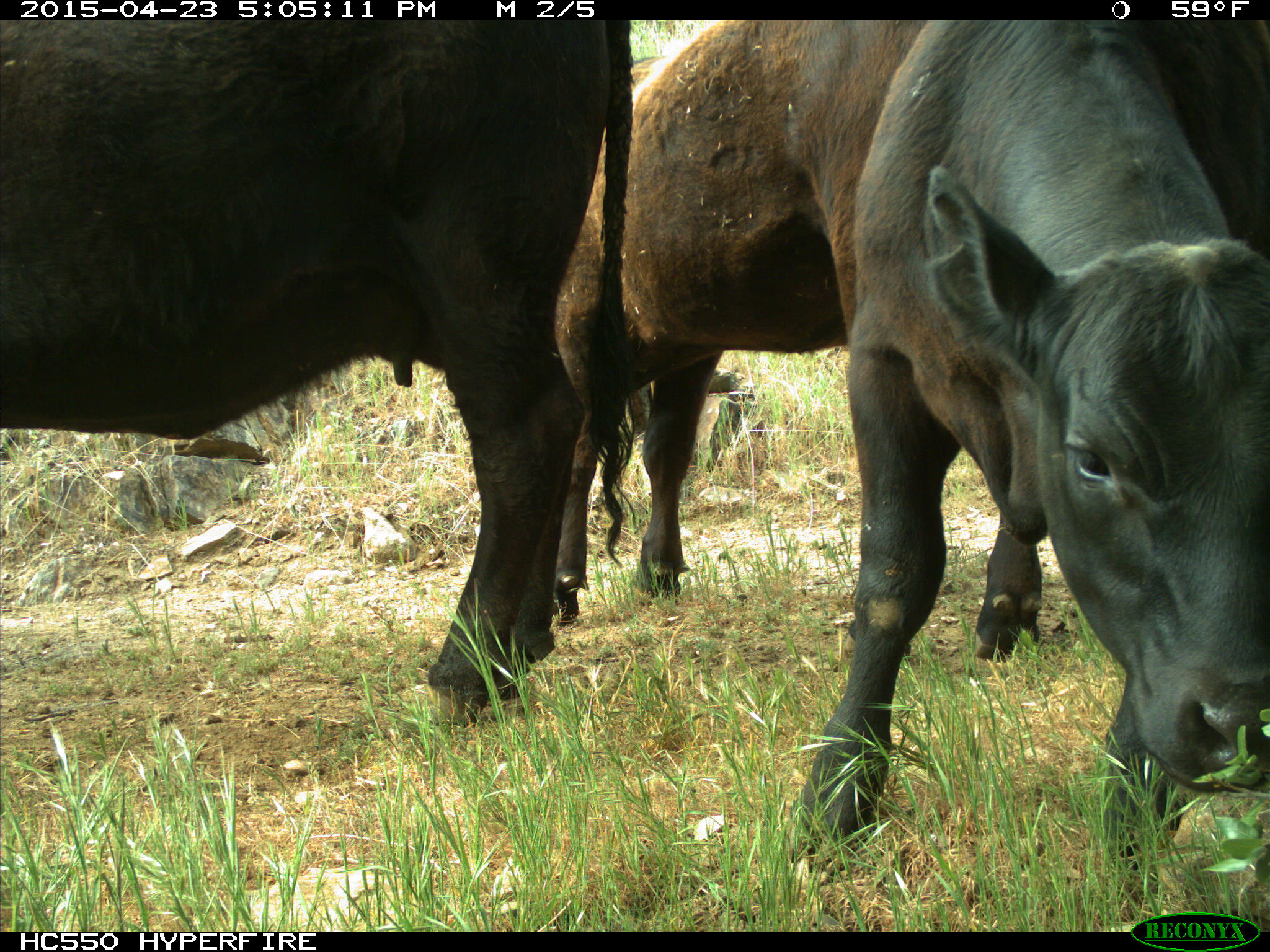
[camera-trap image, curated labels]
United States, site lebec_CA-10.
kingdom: Animalia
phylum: Chordata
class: Mammalia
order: Artiodactyla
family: Bovidae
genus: Bos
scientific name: Bos taurus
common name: domestic cow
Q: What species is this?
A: Bos taurus (domestic cow).